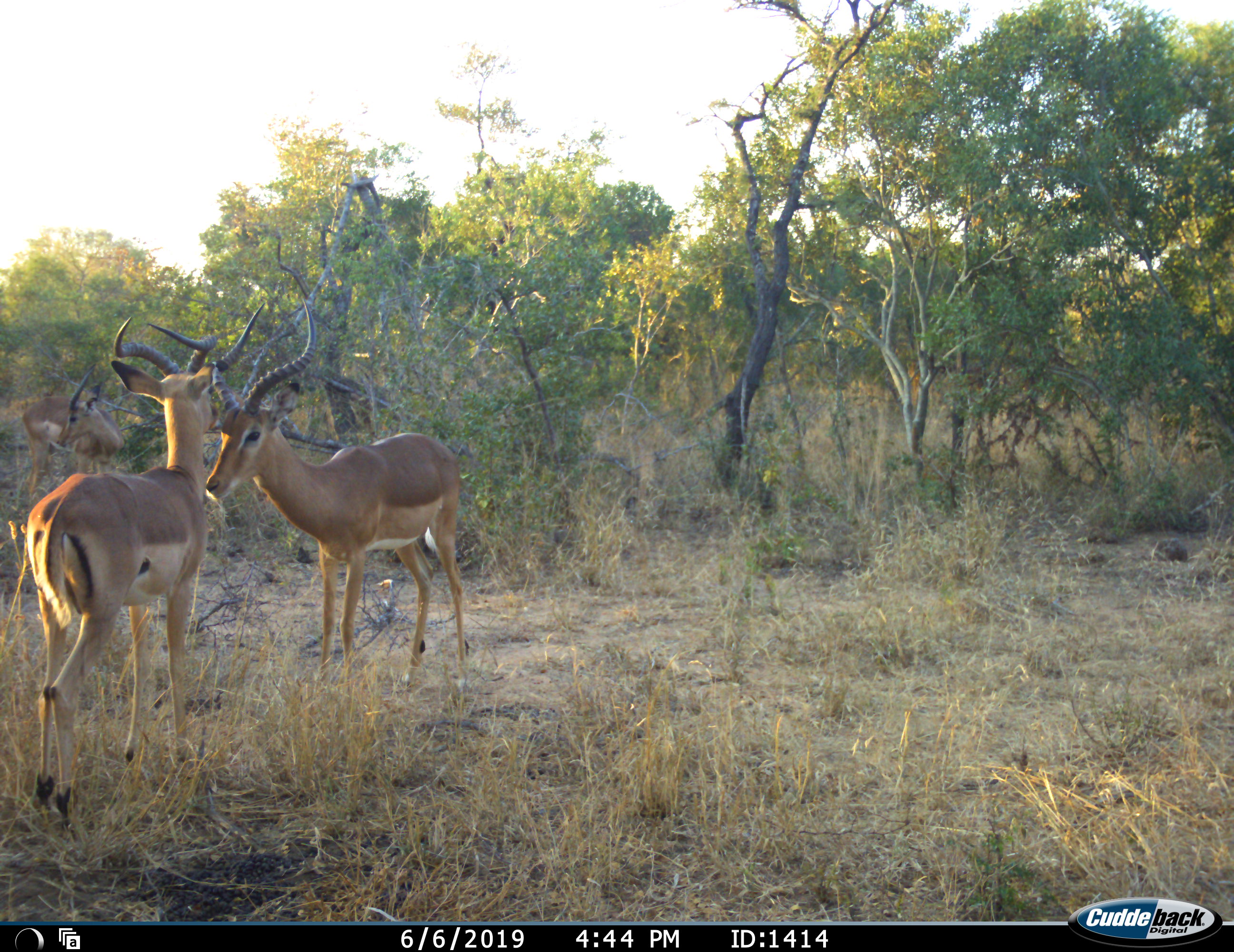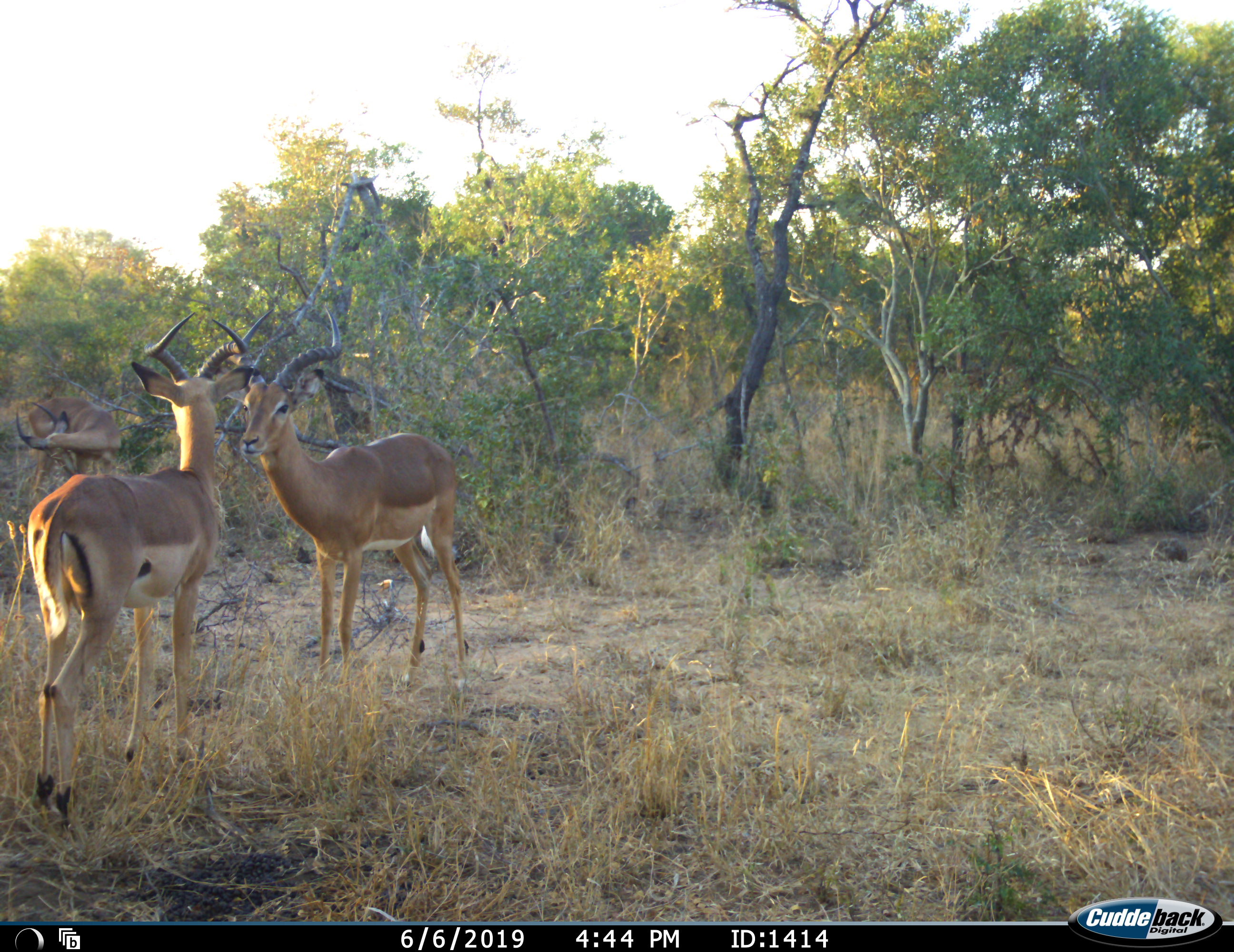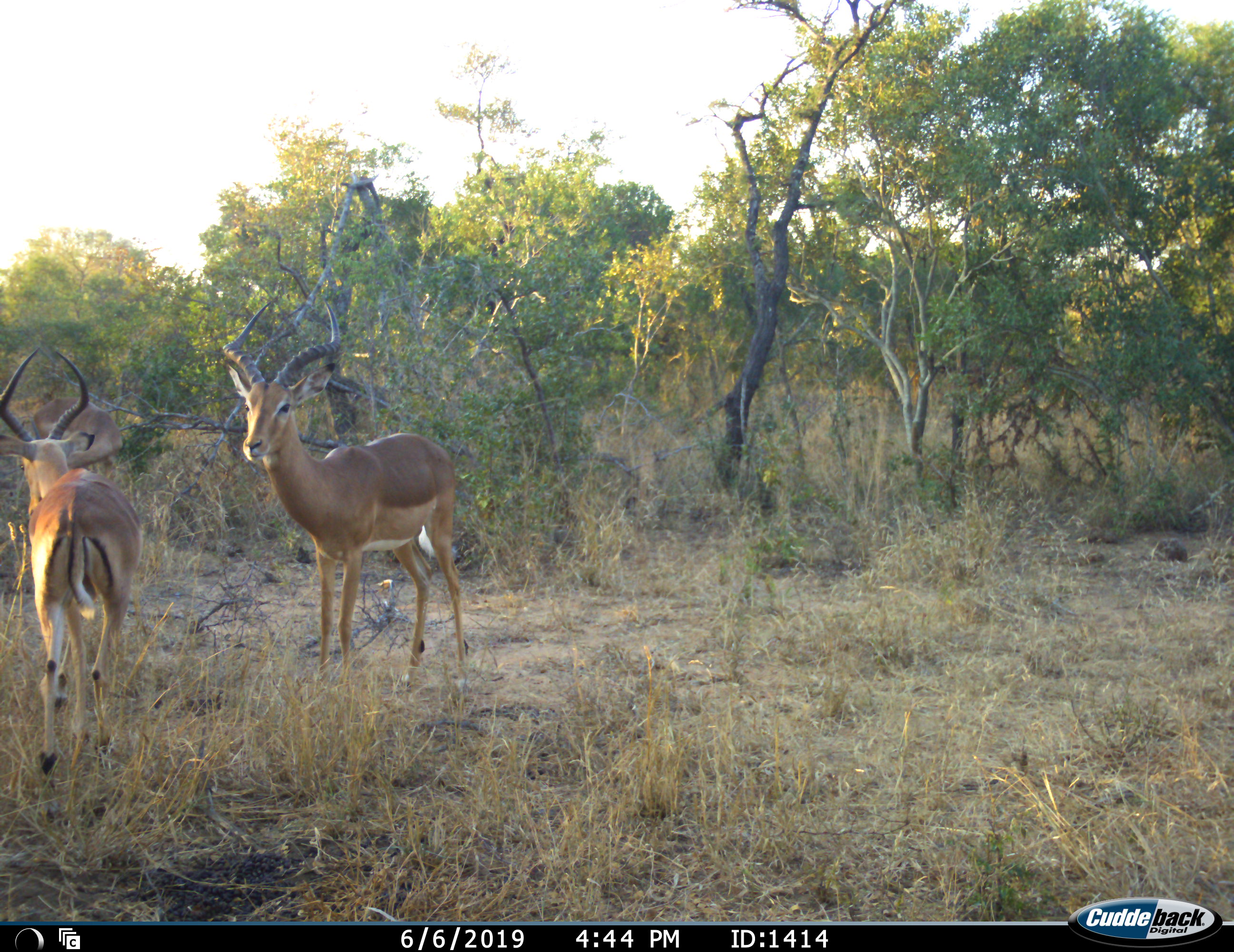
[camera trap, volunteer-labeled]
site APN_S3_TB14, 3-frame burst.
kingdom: Animalia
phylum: Chordata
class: Mammalia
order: Artiodactyla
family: Bovidae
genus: Aepyceros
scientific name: Aepyceros melampus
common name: impala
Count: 3.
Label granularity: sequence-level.